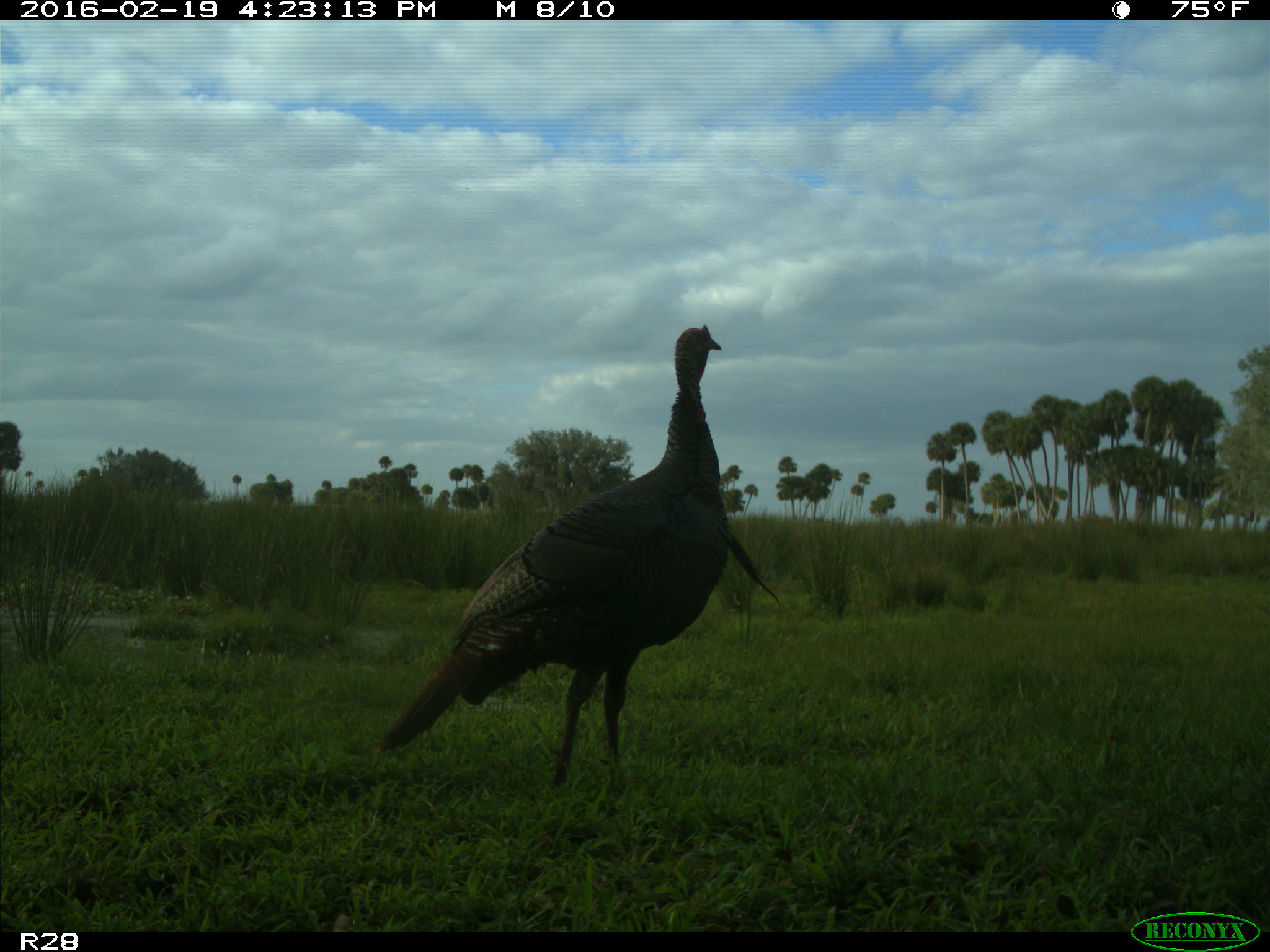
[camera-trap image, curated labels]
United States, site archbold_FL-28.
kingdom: Animalia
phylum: Chordata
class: Aves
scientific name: Aves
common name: birds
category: unidentified bird